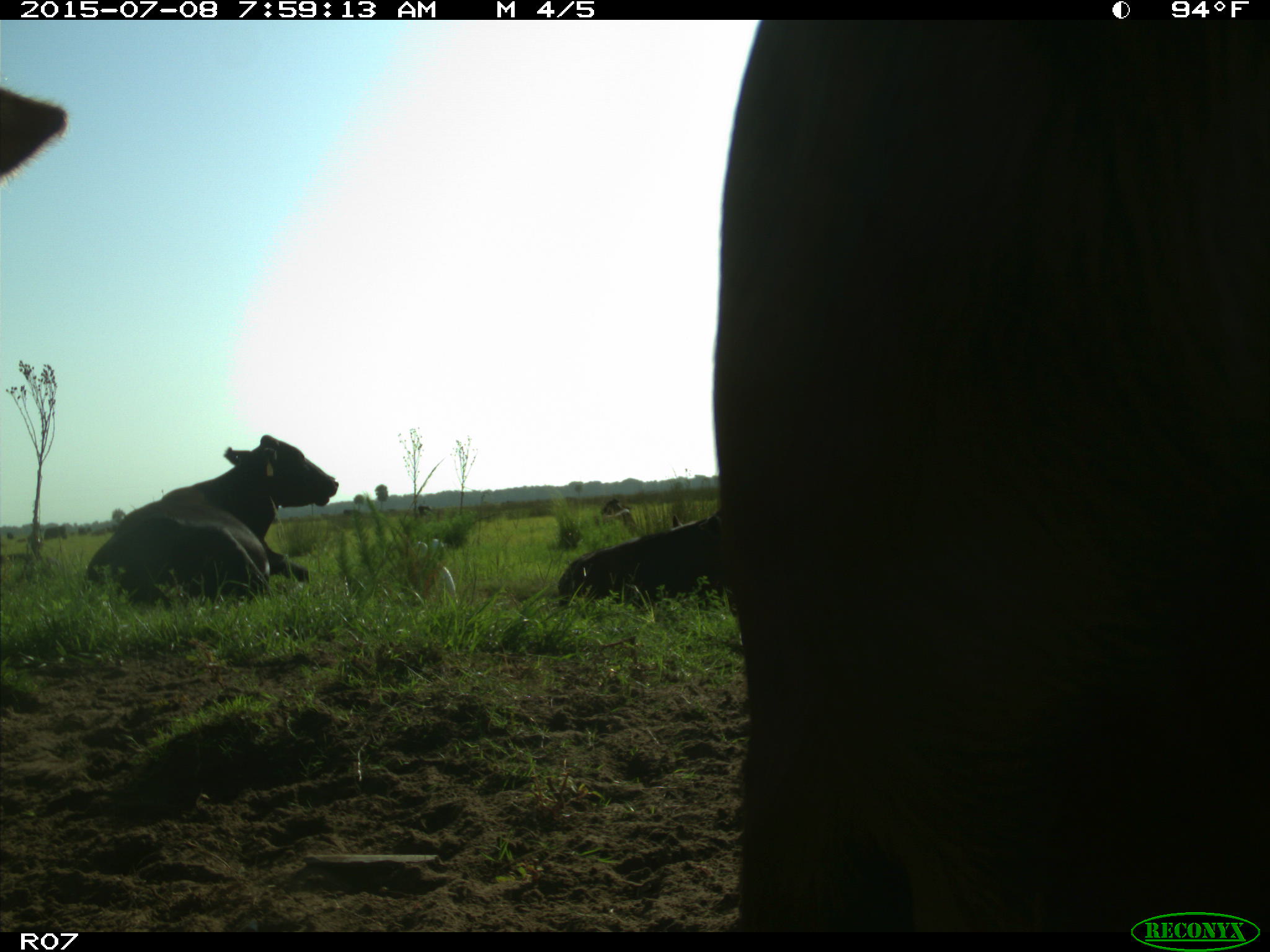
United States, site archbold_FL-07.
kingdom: Animalia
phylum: Chordata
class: Mammalia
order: Artiodactyla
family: Bovidae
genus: Bos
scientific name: Bos taurus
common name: domestic cow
Bos taurus (domestic cow).